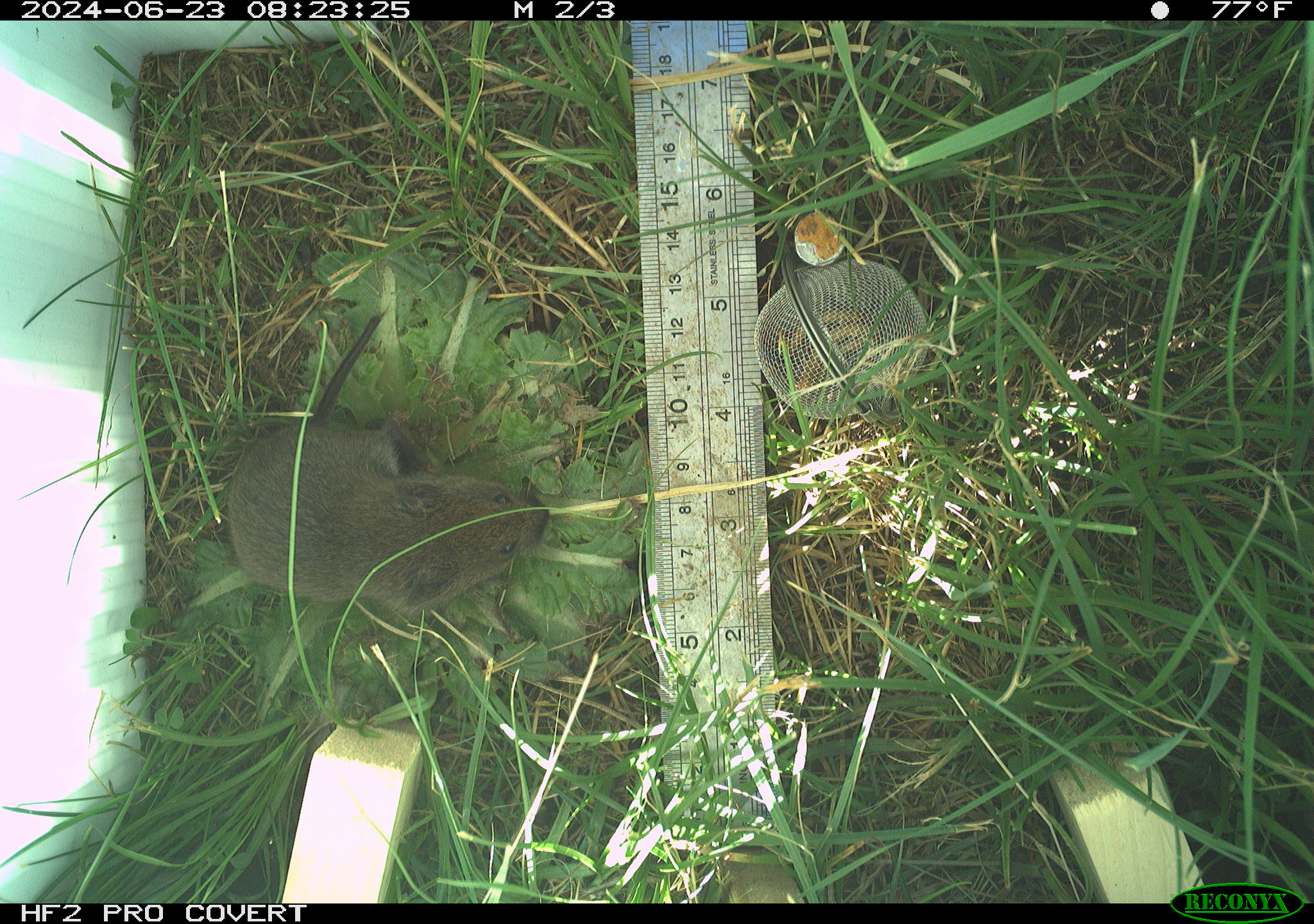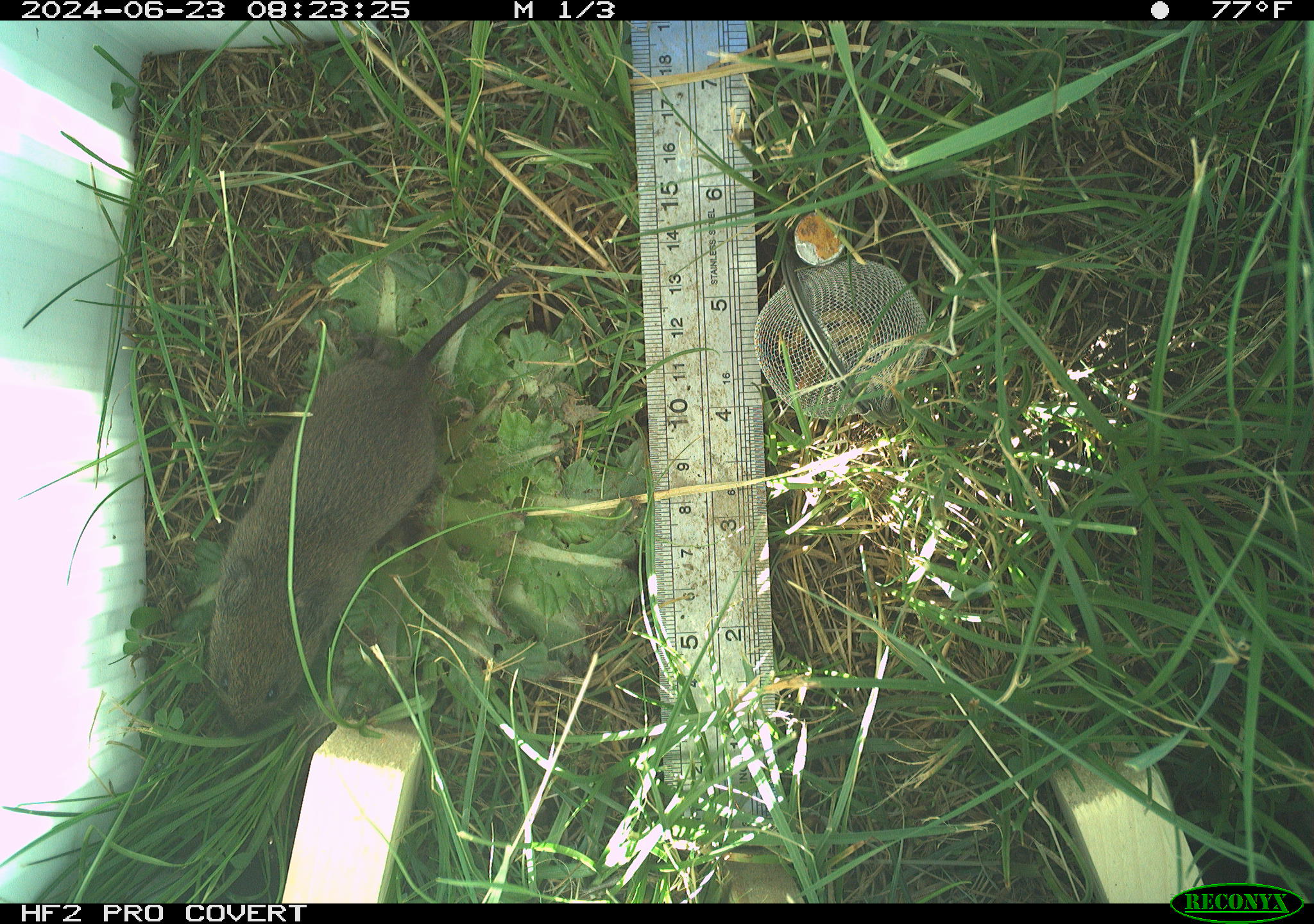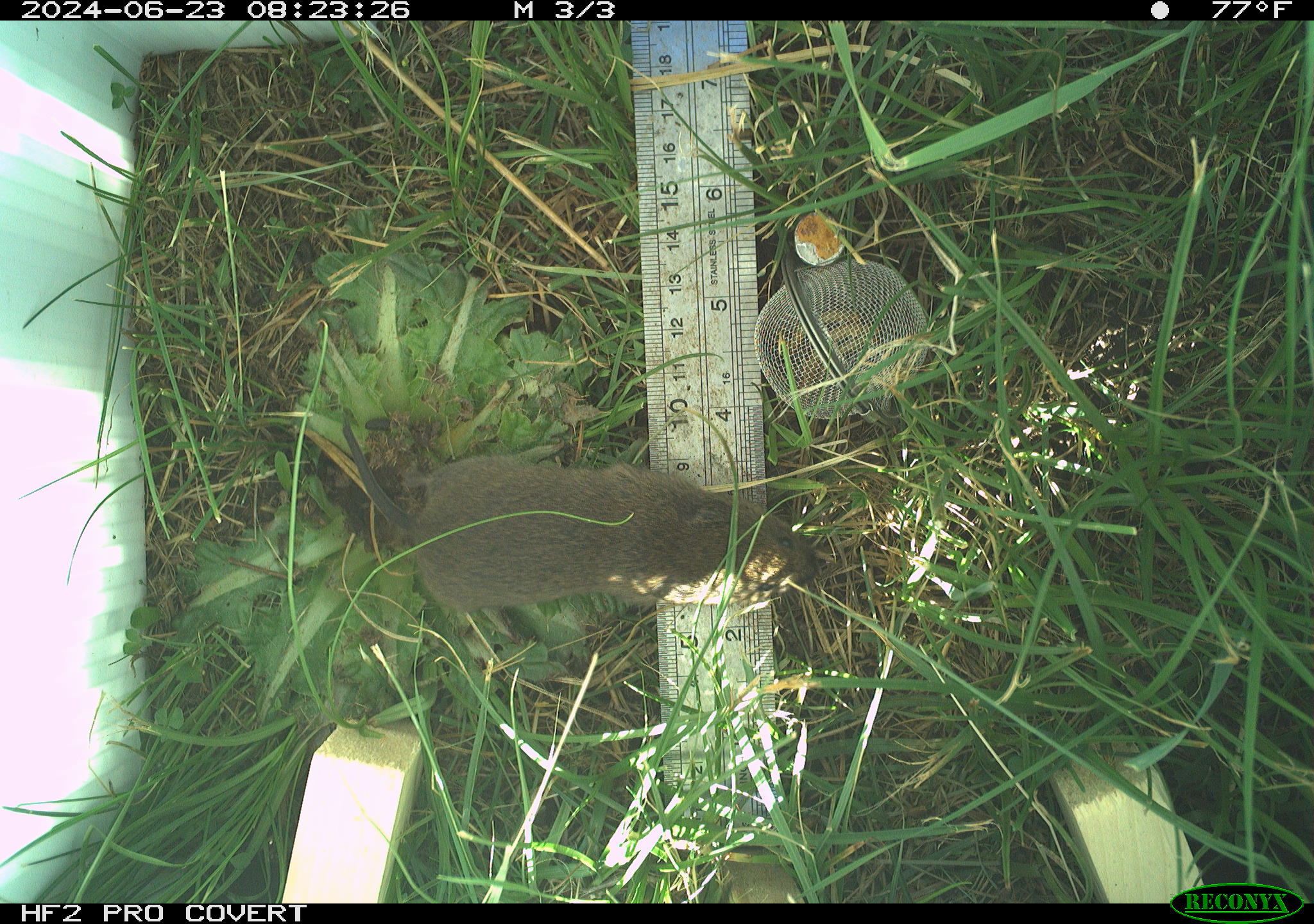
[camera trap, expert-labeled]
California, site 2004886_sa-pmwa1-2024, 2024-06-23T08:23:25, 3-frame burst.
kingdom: Animalia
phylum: Chordata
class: Mammalia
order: Rodentia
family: Cricetidae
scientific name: Arvicolinae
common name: voles, lemmings, and muskrats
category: arvicolinae subfamily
Arvicolinae subfamily (voles, lemmings, and muskrats) (Arvicolinae).